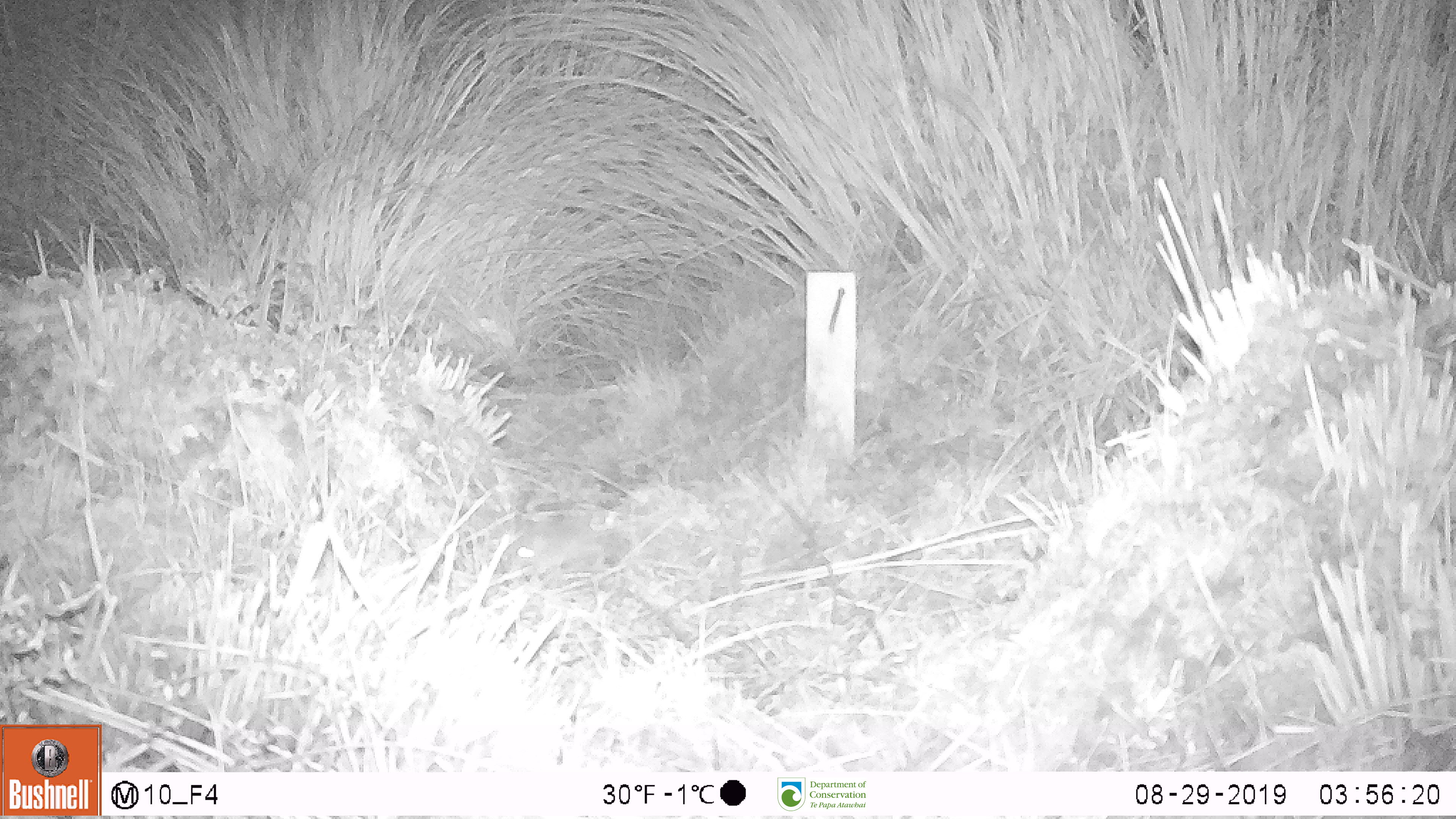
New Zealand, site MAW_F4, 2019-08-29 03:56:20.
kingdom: Animalia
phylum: Chordata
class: Mammalia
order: Rodentia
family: Muridae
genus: Mus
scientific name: Mus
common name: mouse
Mouse (Mus).